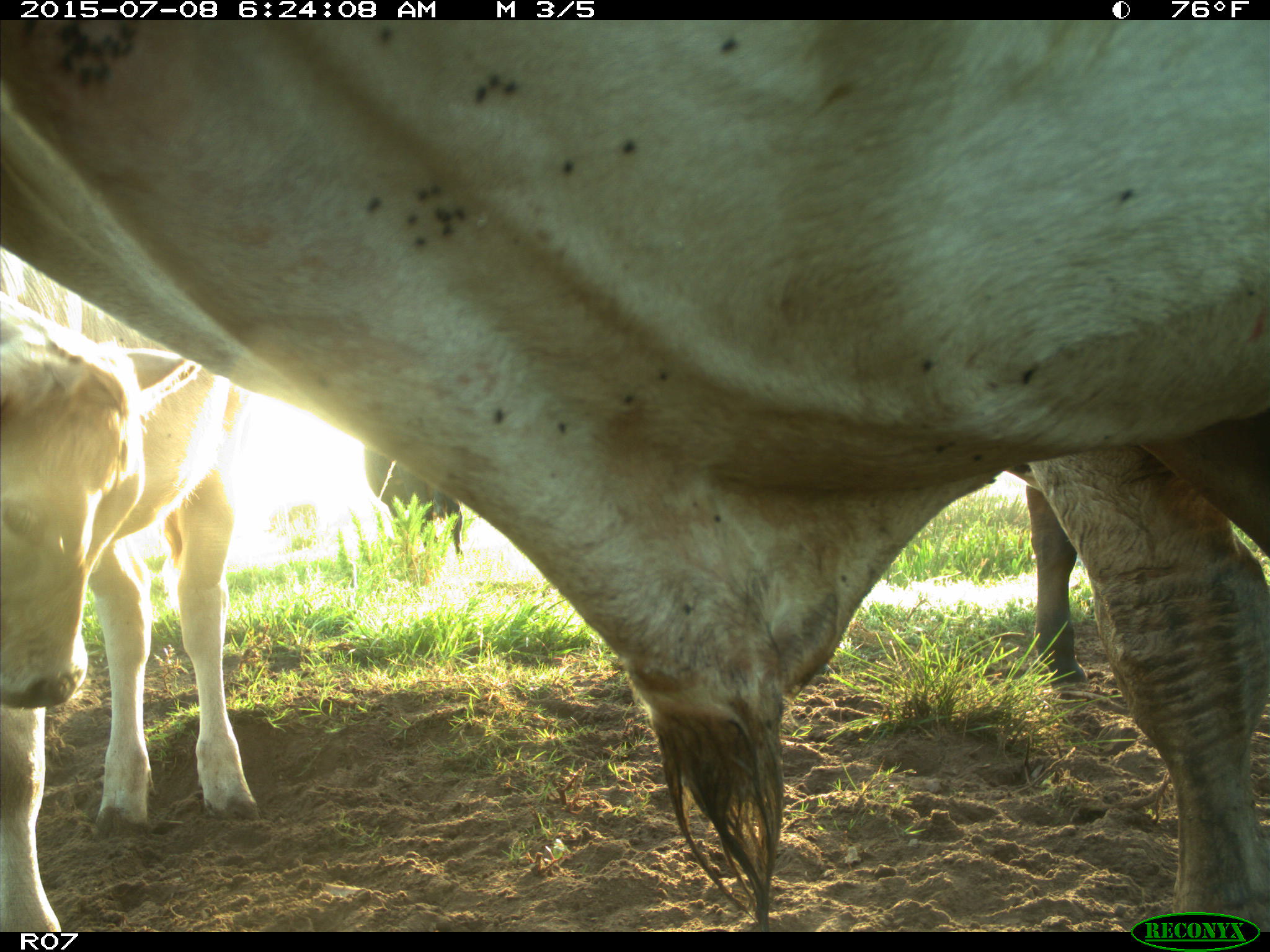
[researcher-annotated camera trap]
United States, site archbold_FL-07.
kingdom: Animalia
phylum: Chordata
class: Mammalia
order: Artiodactyla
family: Bovidae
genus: Bos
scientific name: Bos taurus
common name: domestic cow